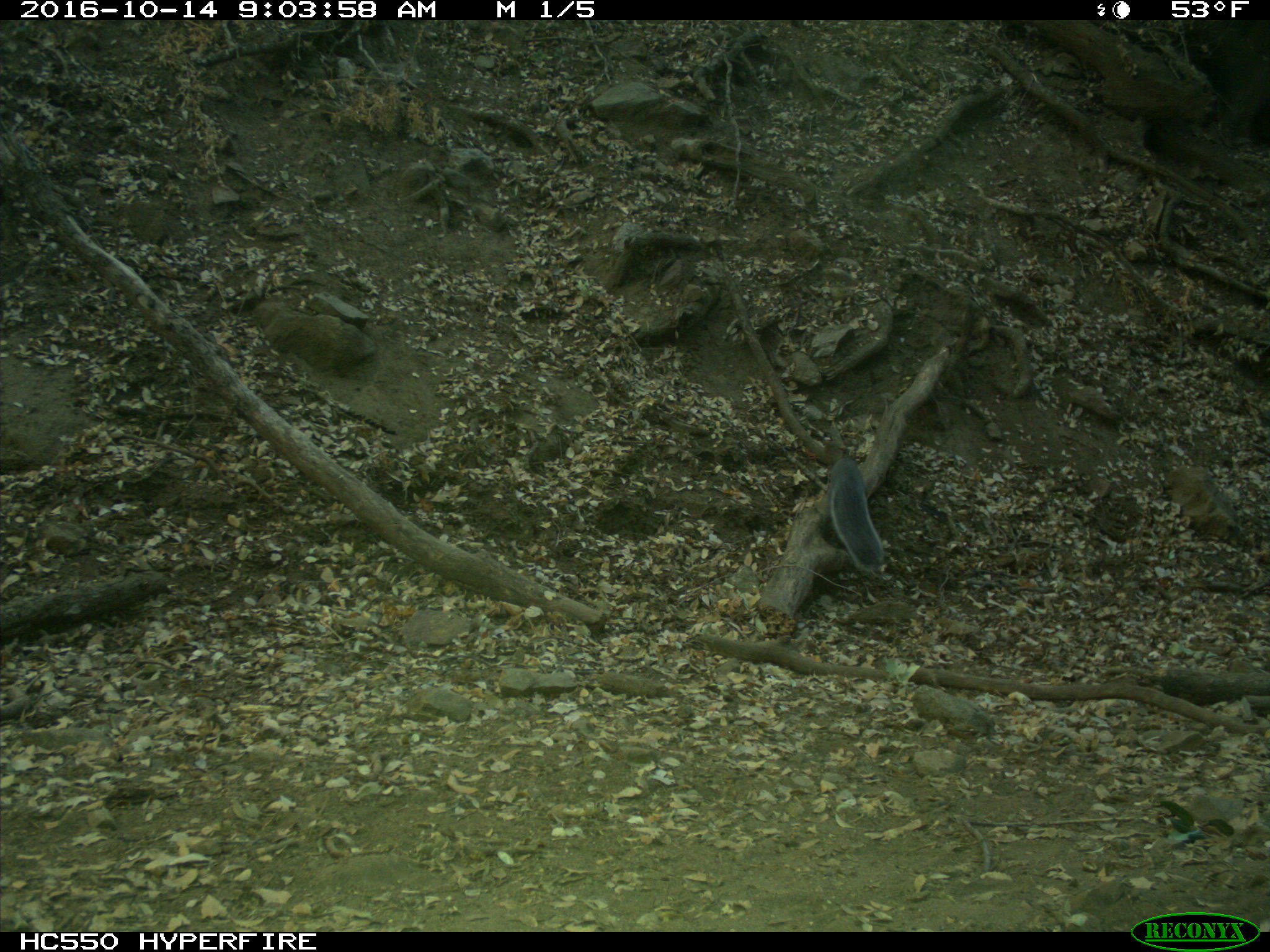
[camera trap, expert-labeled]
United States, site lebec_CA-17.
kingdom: Animalia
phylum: Chordata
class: Mammalia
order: Rodentia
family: Sciuridae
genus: Sciurus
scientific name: Sciurus carolinensis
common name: eastern gray squirrel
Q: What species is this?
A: Sciurus carolinensis (eastern gray squirrel).